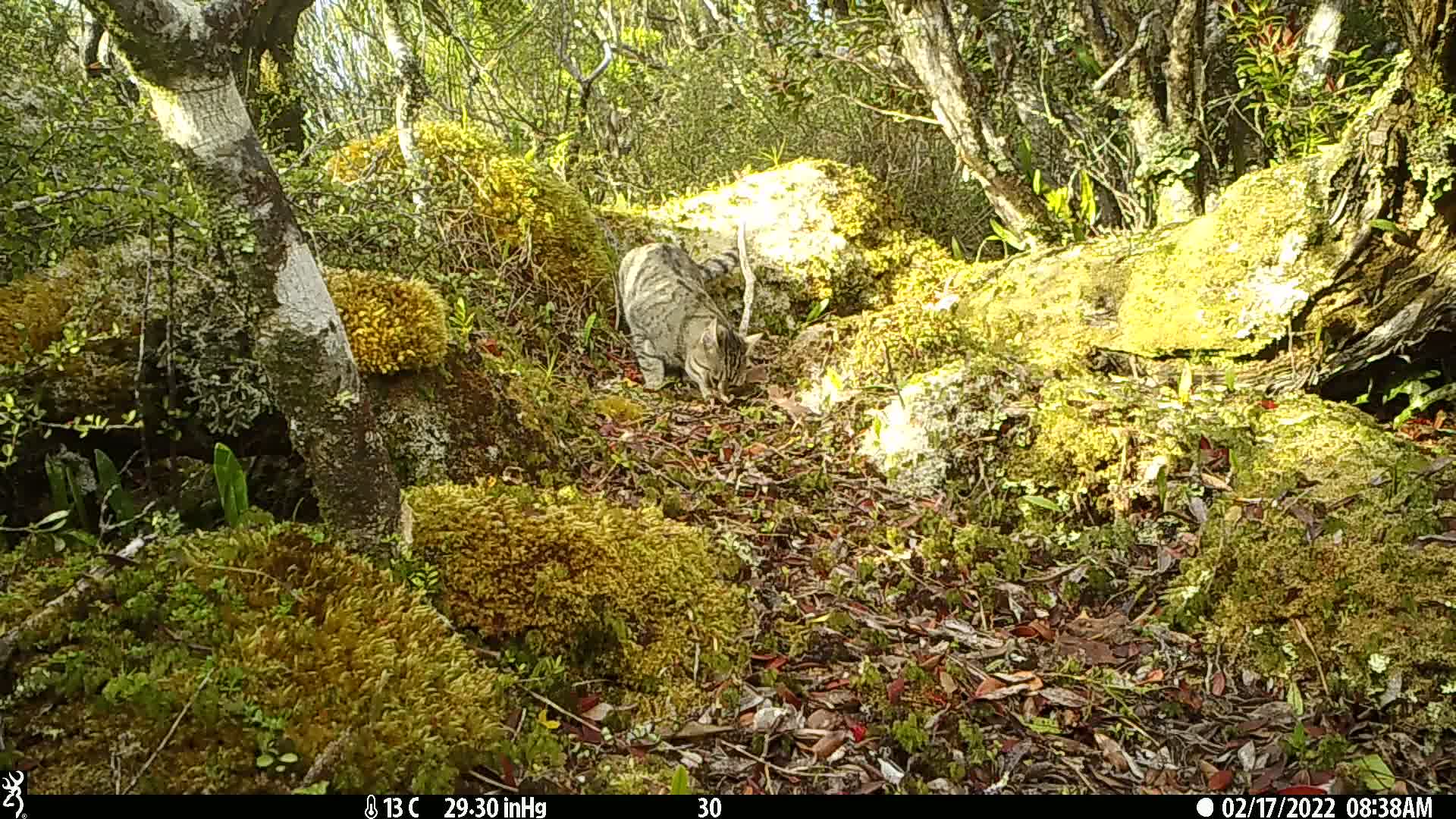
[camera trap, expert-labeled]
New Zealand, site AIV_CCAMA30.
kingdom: Animalia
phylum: Chordata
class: Mammalia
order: Carnivora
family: Felidae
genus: Felis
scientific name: Felis catus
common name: domestic cat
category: cat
Cat (domestic cat) (Felis catus).